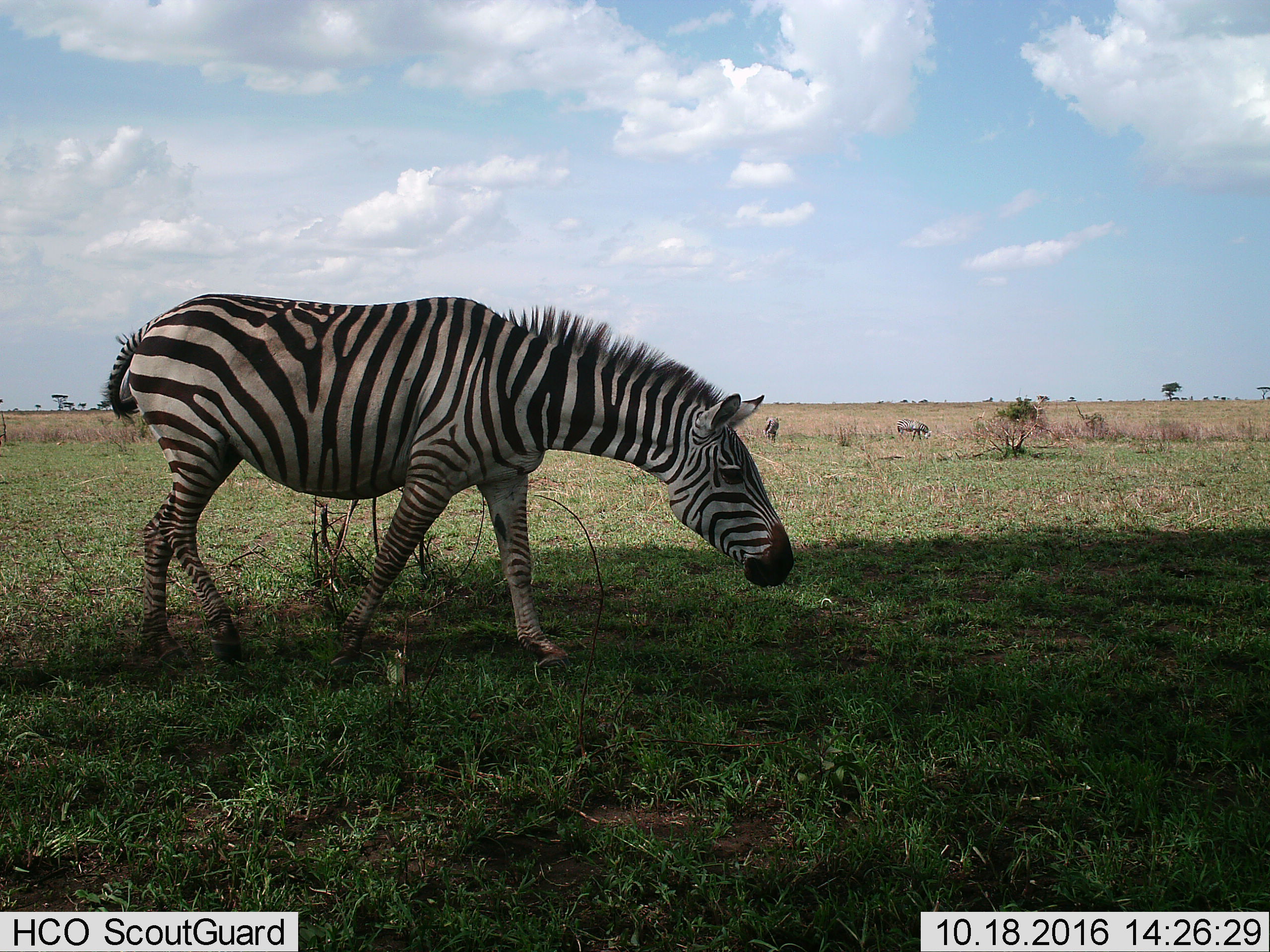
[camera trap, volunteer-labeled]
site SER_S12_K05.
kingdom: Animalia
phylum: Chordata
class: Mammalia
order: Perissodactyla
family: Equidae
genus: Equus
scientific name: Equus quagga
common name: plains zebra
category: zebraplains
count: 1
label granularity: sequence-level